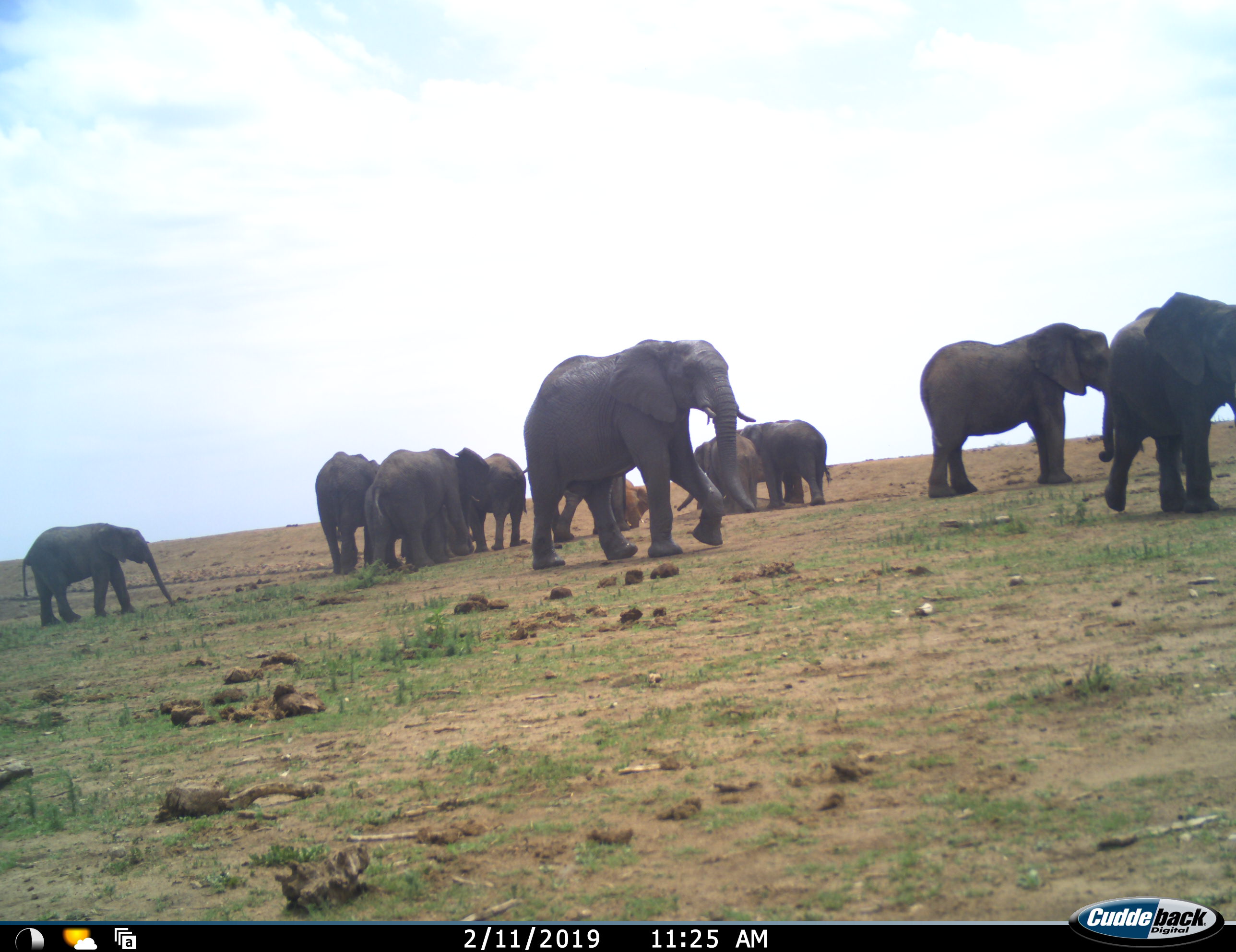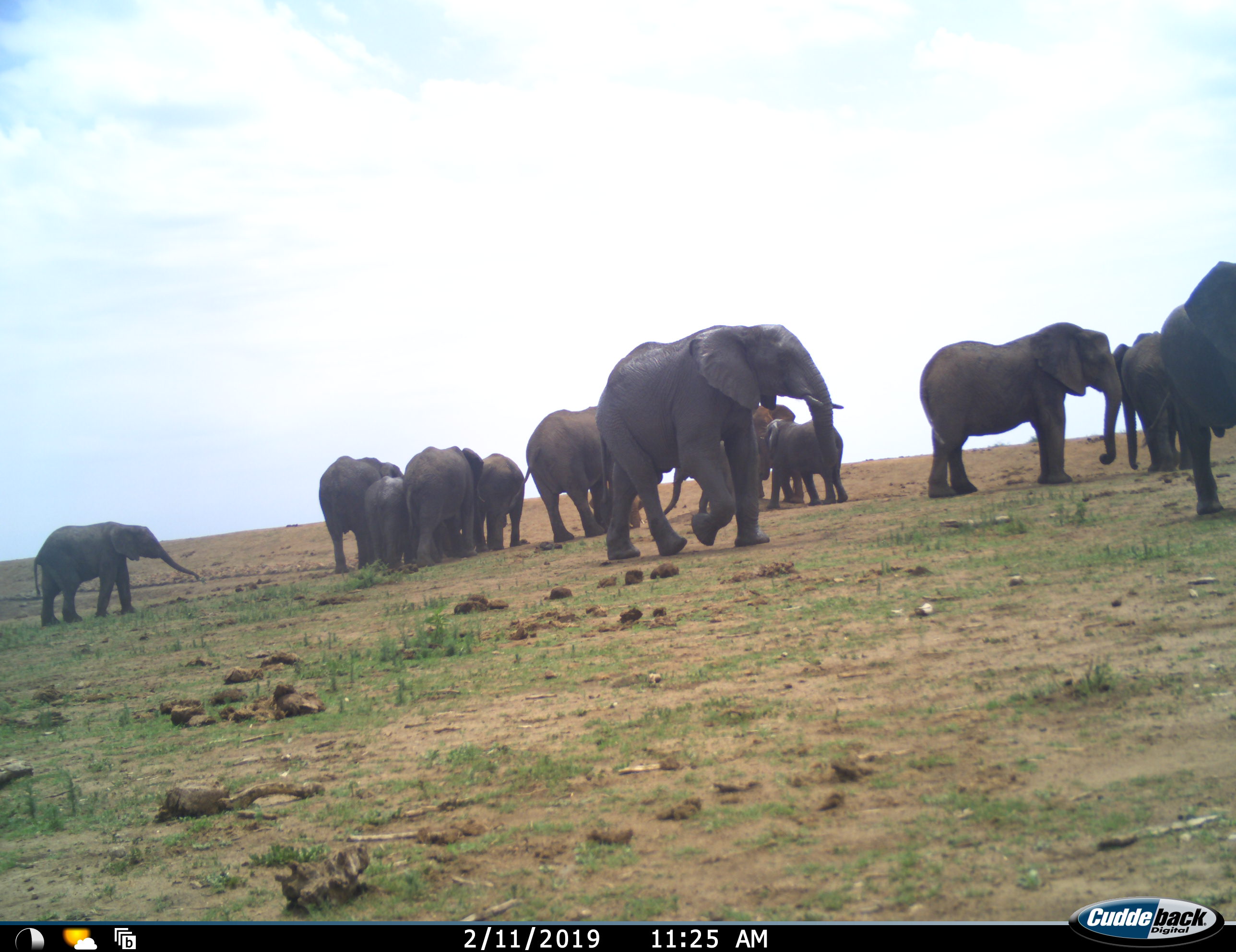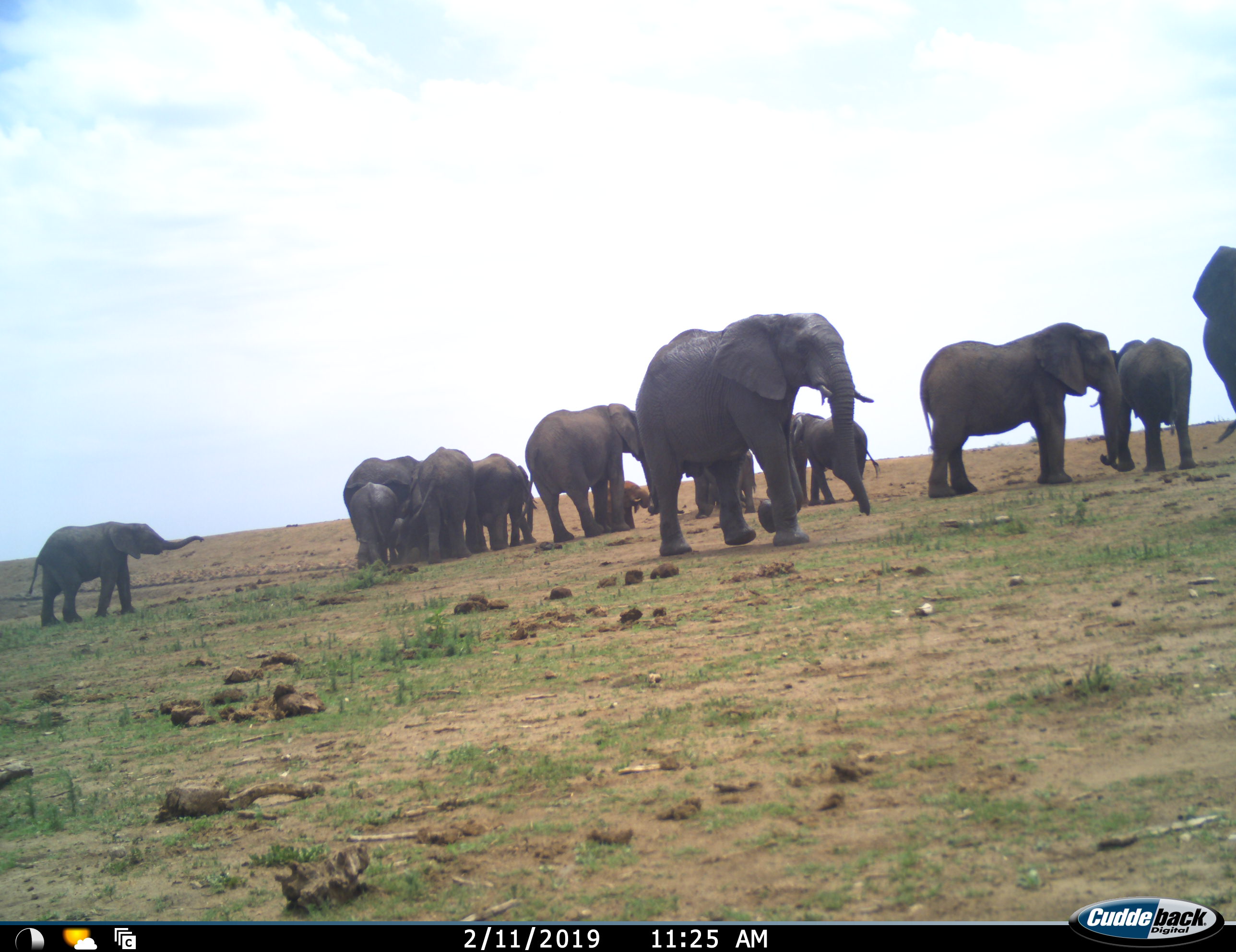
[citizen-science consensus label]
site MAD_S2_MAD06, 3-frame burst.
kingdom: Animalia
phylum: Chordata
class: Mammalia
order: Proboscidea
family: Elephantidae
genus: Loxodonta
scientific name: Loxodonta africana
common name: african bush elephant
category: elephant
Elephant (african bush elephant) (Loxodonta africana), count 11-50. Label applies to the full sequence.